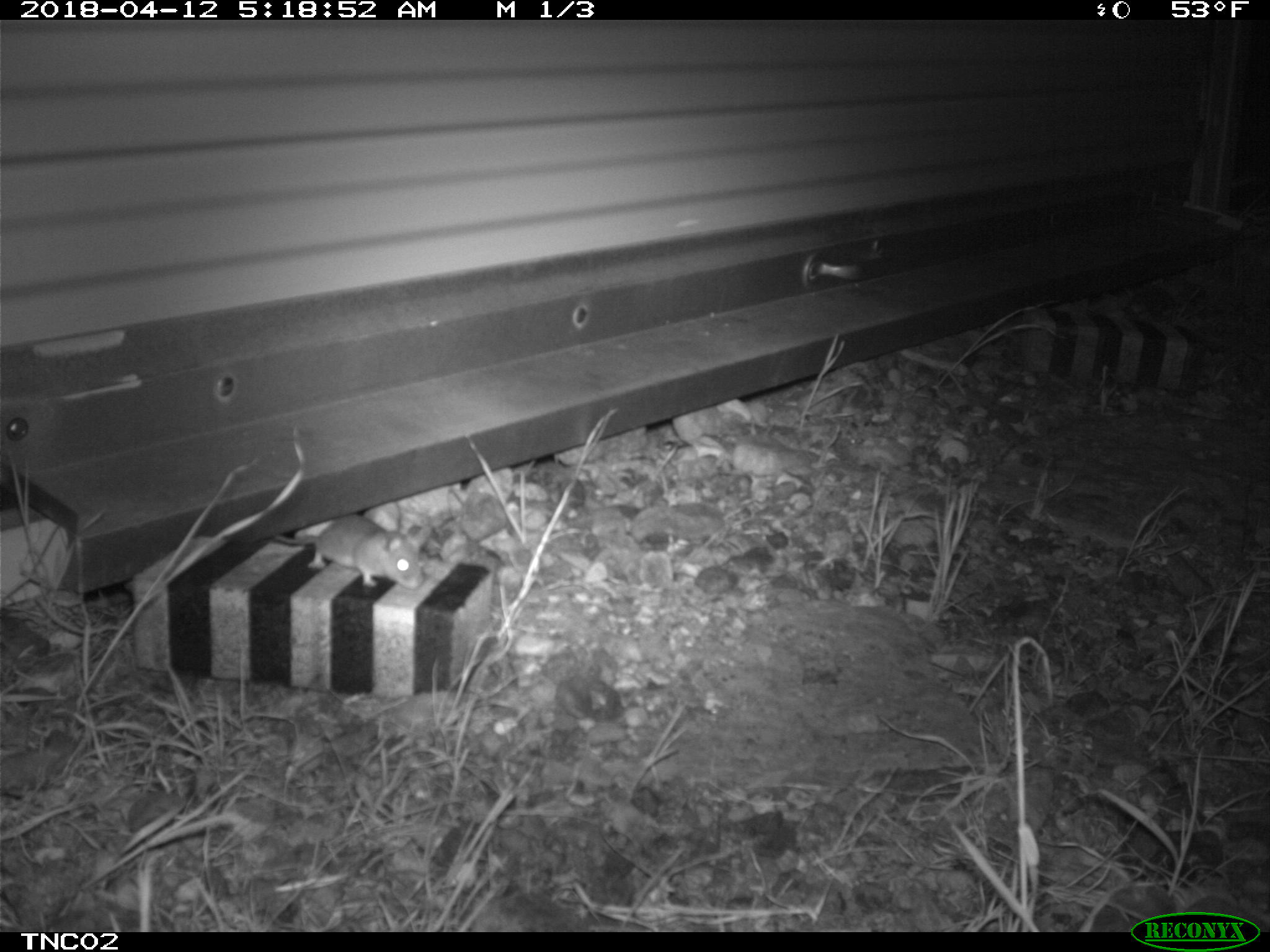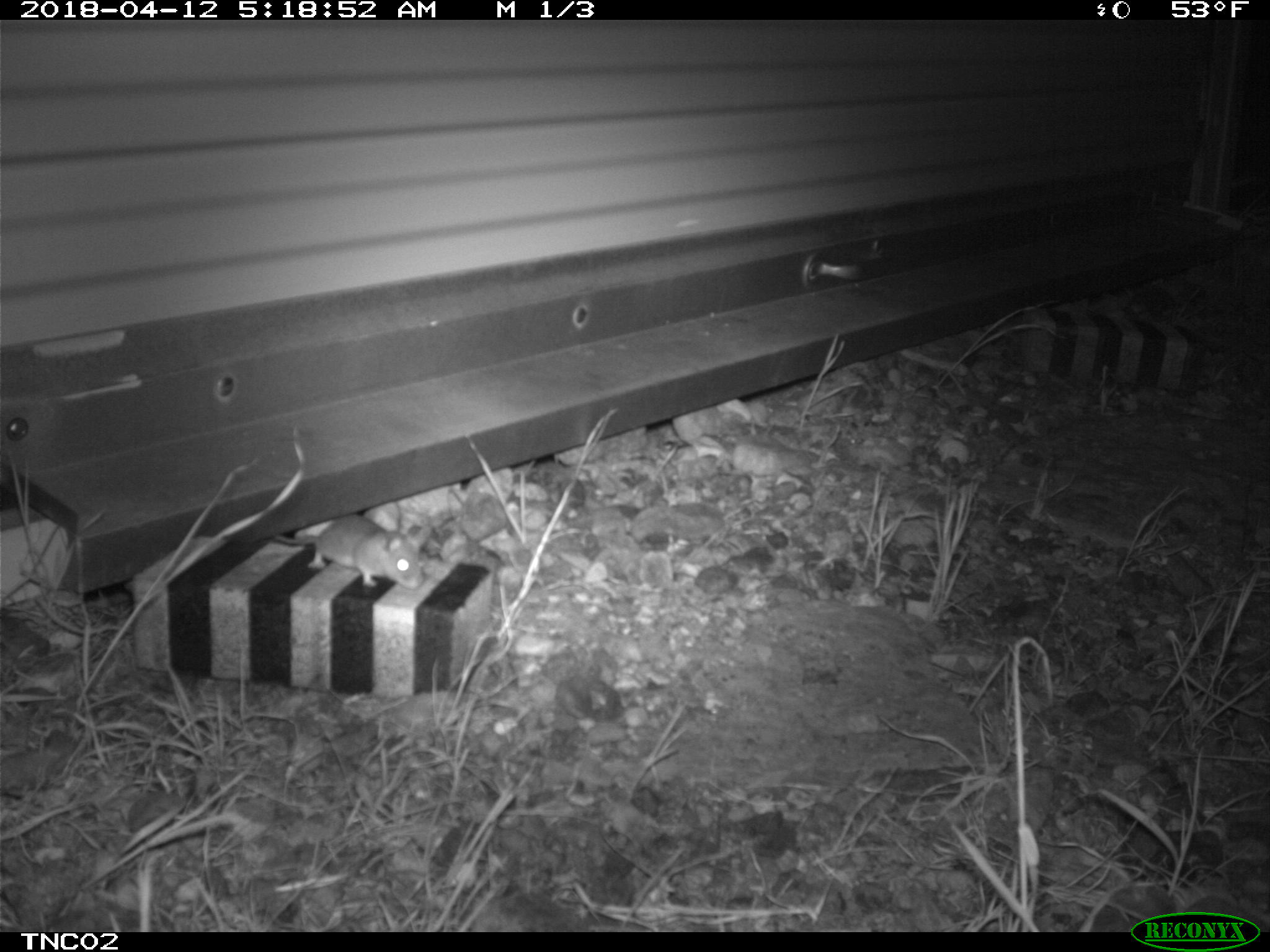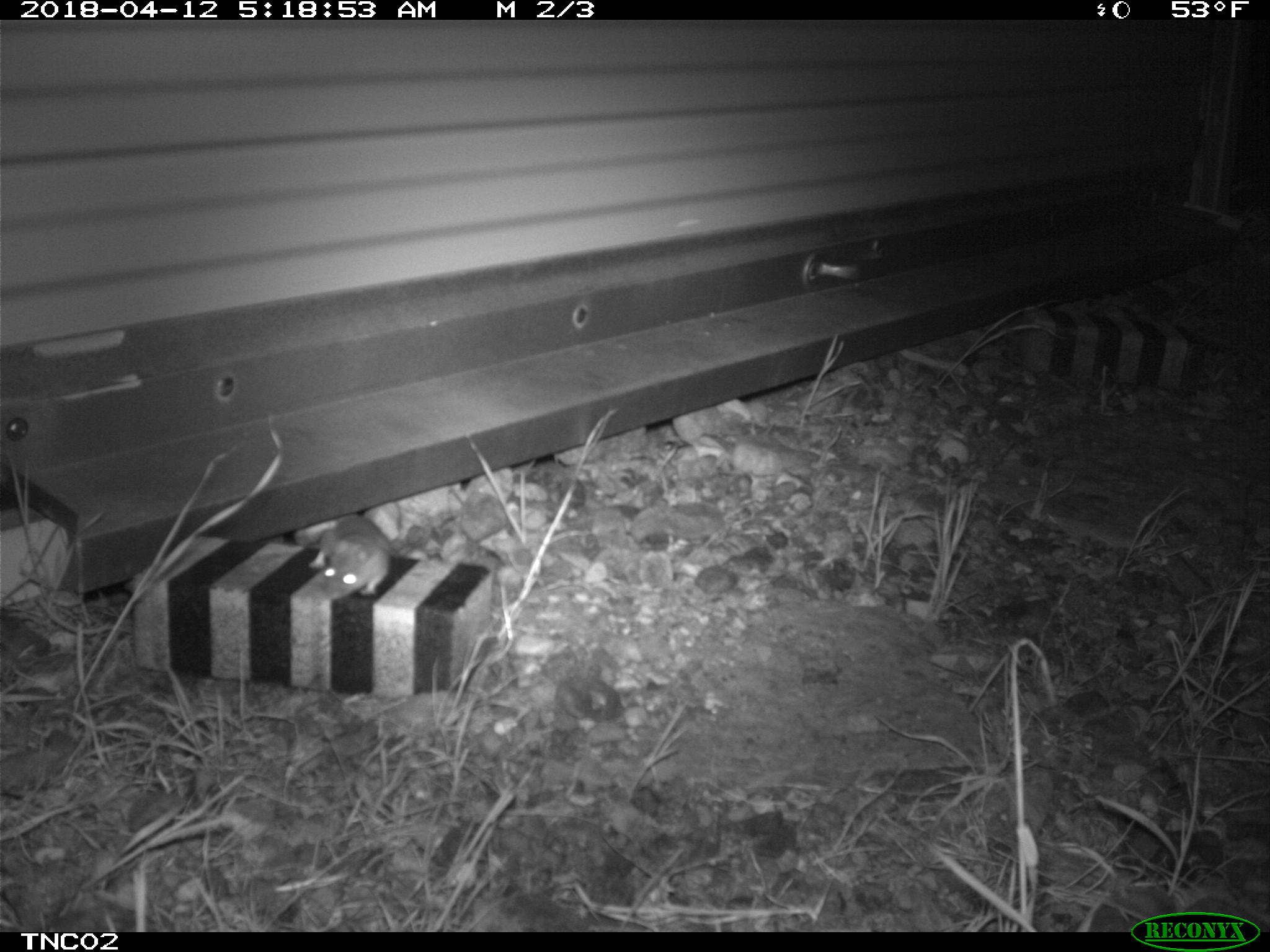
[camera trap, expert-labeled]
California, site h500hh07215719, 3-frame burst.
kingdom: Animalia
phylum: Chordata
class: Mammalia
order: Rodentia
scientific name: Rodentia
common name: rodent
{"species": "rodent (Rodentia)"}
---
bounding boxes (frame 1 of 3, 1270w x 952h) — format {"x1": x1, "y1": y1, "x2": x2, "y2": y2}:
rodent: {"x1": 273, "y1": 514, "x2": 424, "y2": 589}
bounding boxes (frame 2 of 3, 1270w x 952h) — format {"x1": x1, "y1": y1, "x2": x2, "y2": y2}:
rodent: {"x1": 273, "y1": 513, "x2": 427, "y2": 589}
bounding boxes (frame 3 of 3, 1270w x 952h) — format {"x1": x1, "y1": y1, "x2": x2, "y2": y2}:
rodent: {"x1": 303, "y1": 514, "x2": 391, "y2": 601}